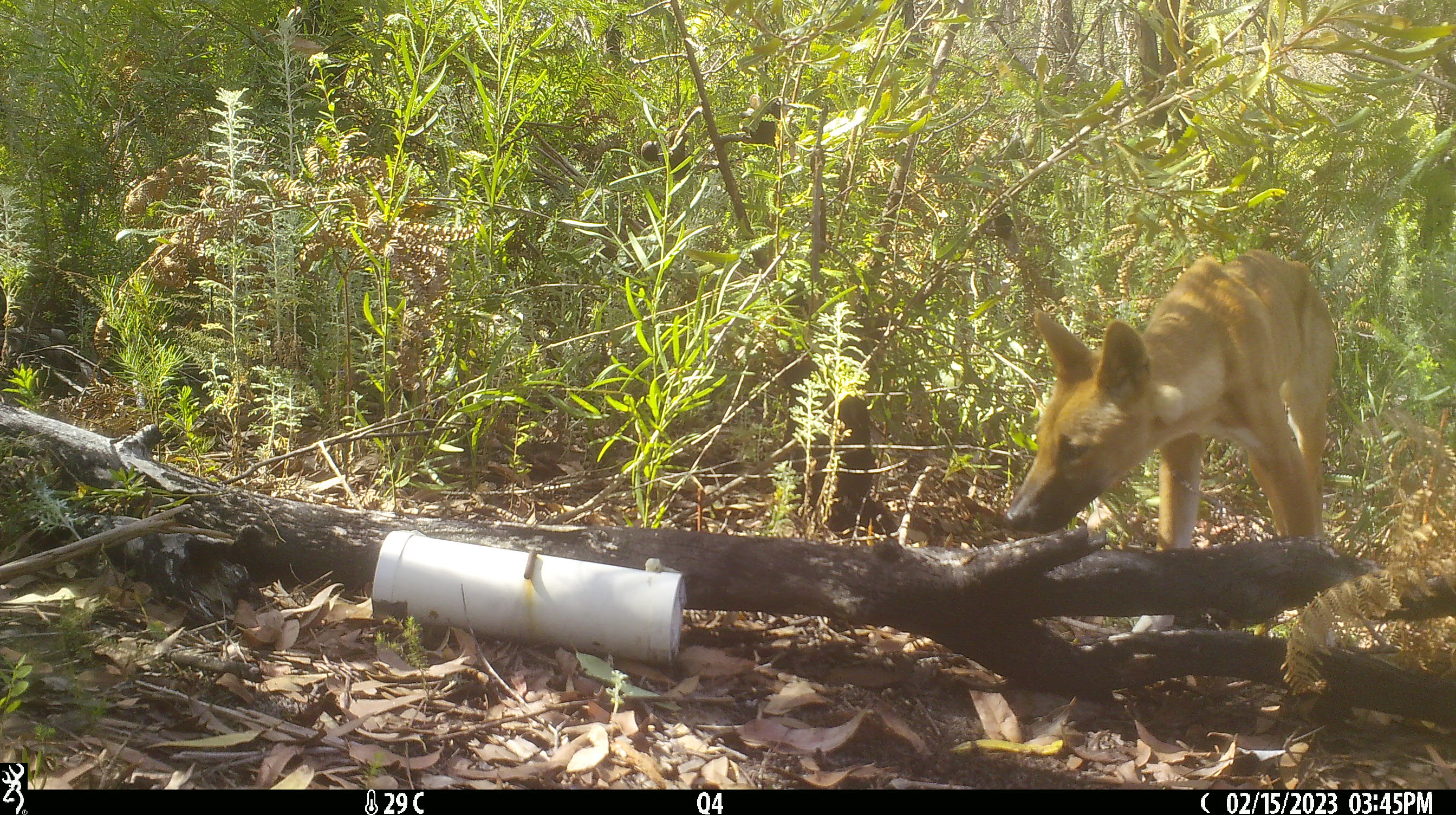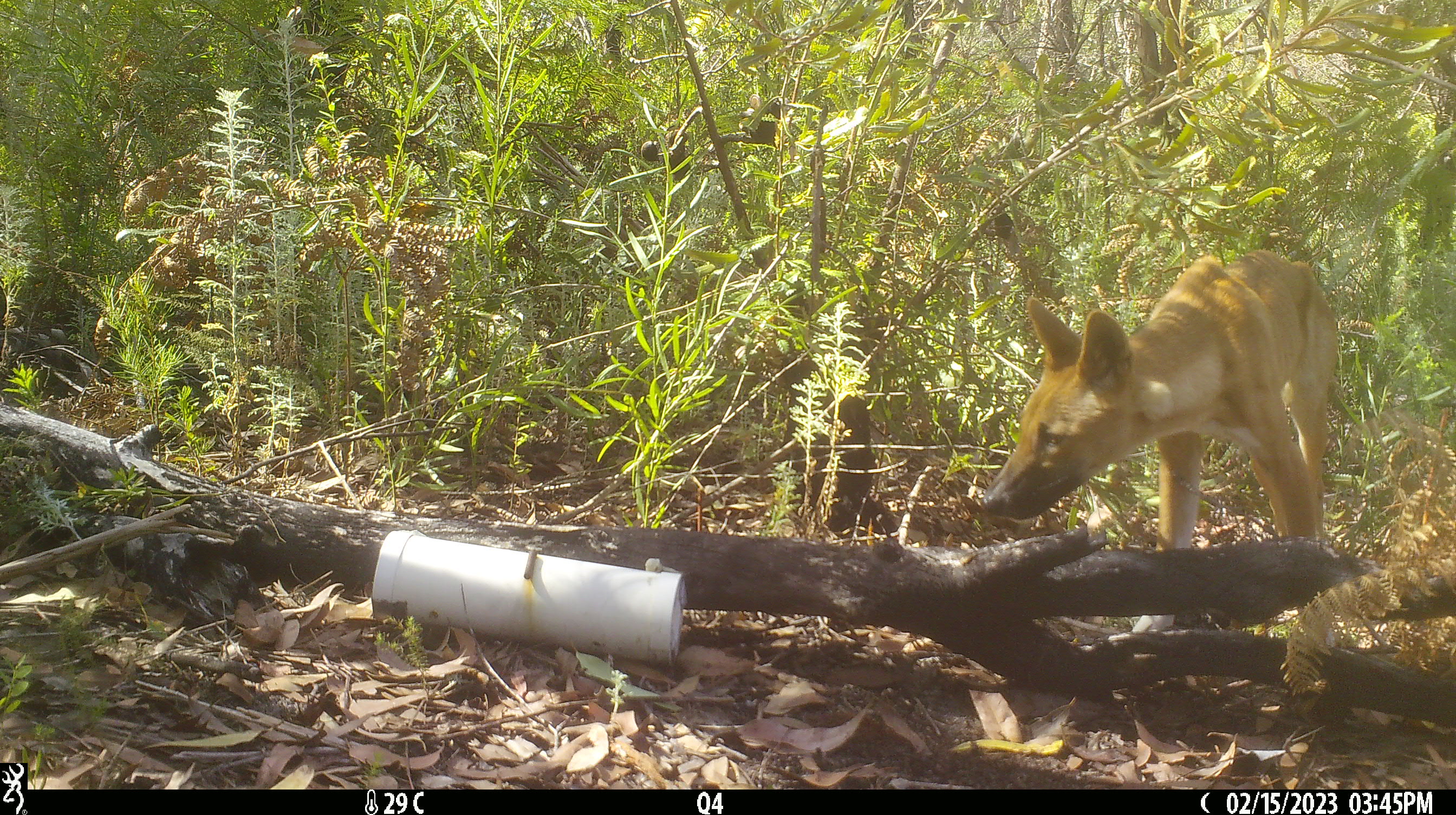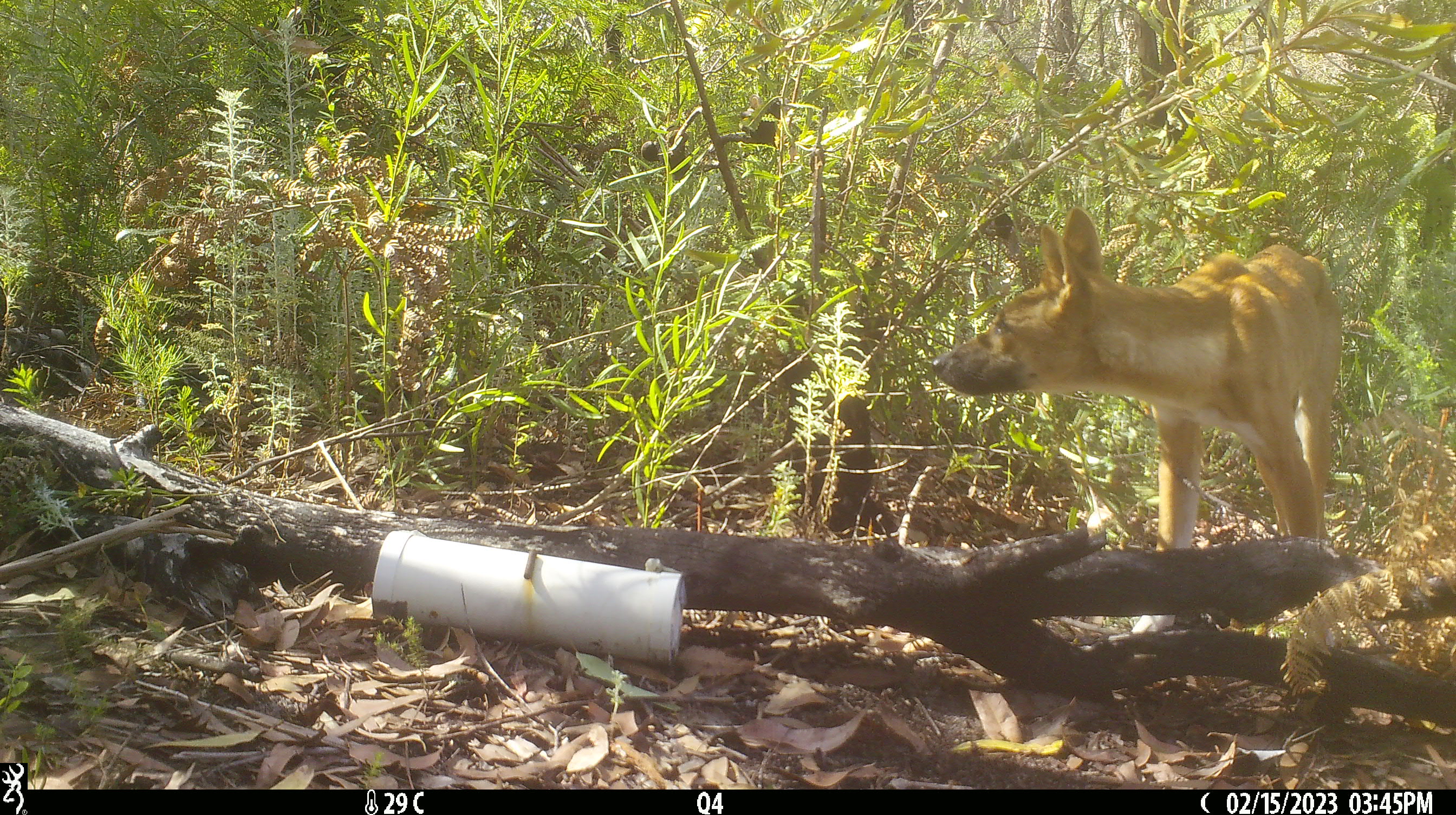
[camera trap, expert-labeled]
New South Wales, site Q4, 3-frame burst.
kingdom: Animalia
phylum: Chordata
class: Mammalia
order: Carnivora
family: Canidae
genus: Canis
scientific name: Canis familiaris dingo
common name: dingo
Dingo (Canis familiaris dingo).